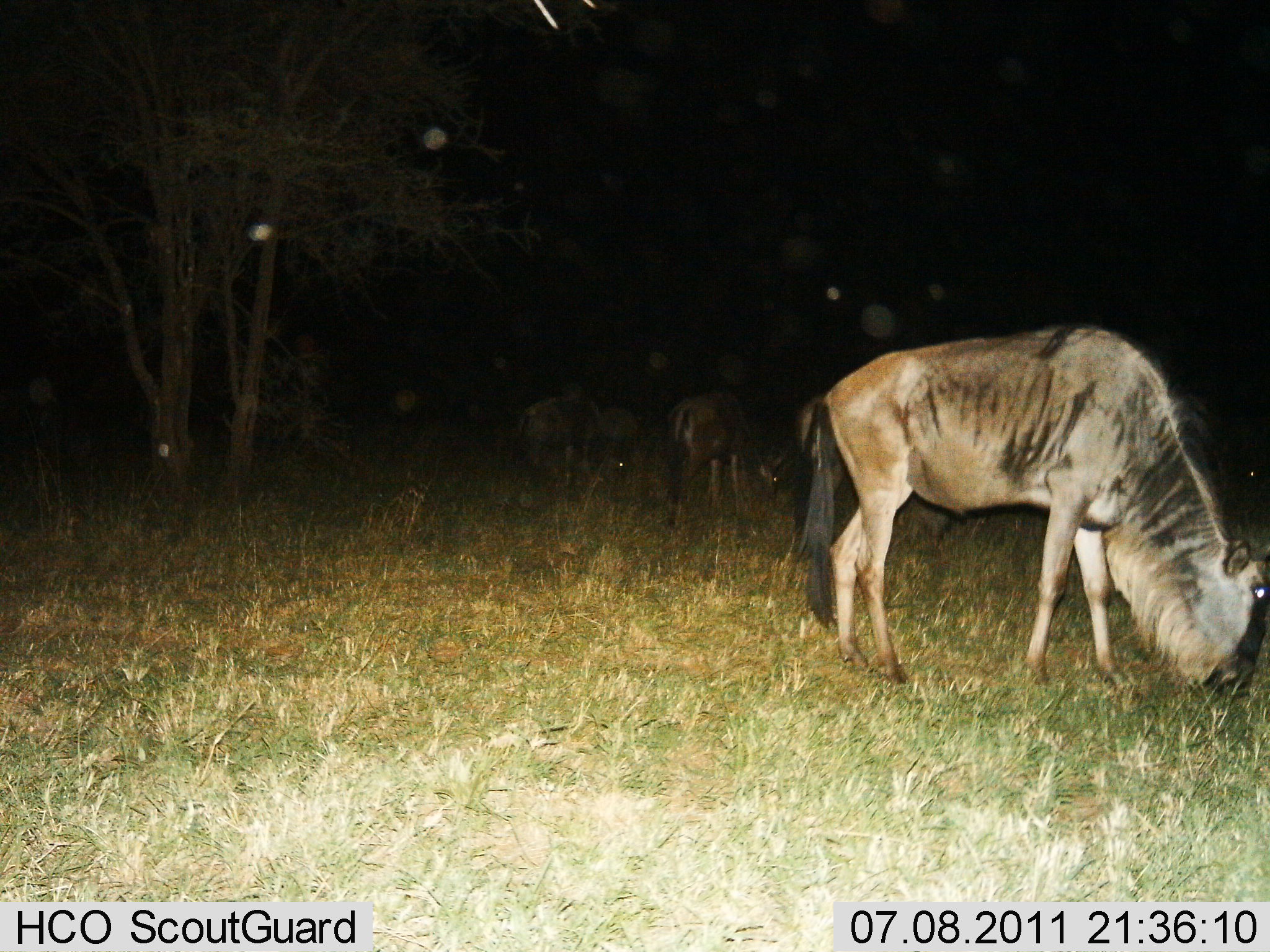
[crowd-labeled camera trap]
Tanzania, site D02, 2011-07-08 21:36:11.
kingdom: Animalia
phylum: Chordata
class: Mammalia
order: Artiodactyla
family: Bovidae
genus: Connochaetes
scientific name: Connochaetes taurinus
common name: blue wildebeest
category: wildebeest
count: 3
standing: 33%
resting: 0%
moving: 0%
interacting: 0%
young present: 0%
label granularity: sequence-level